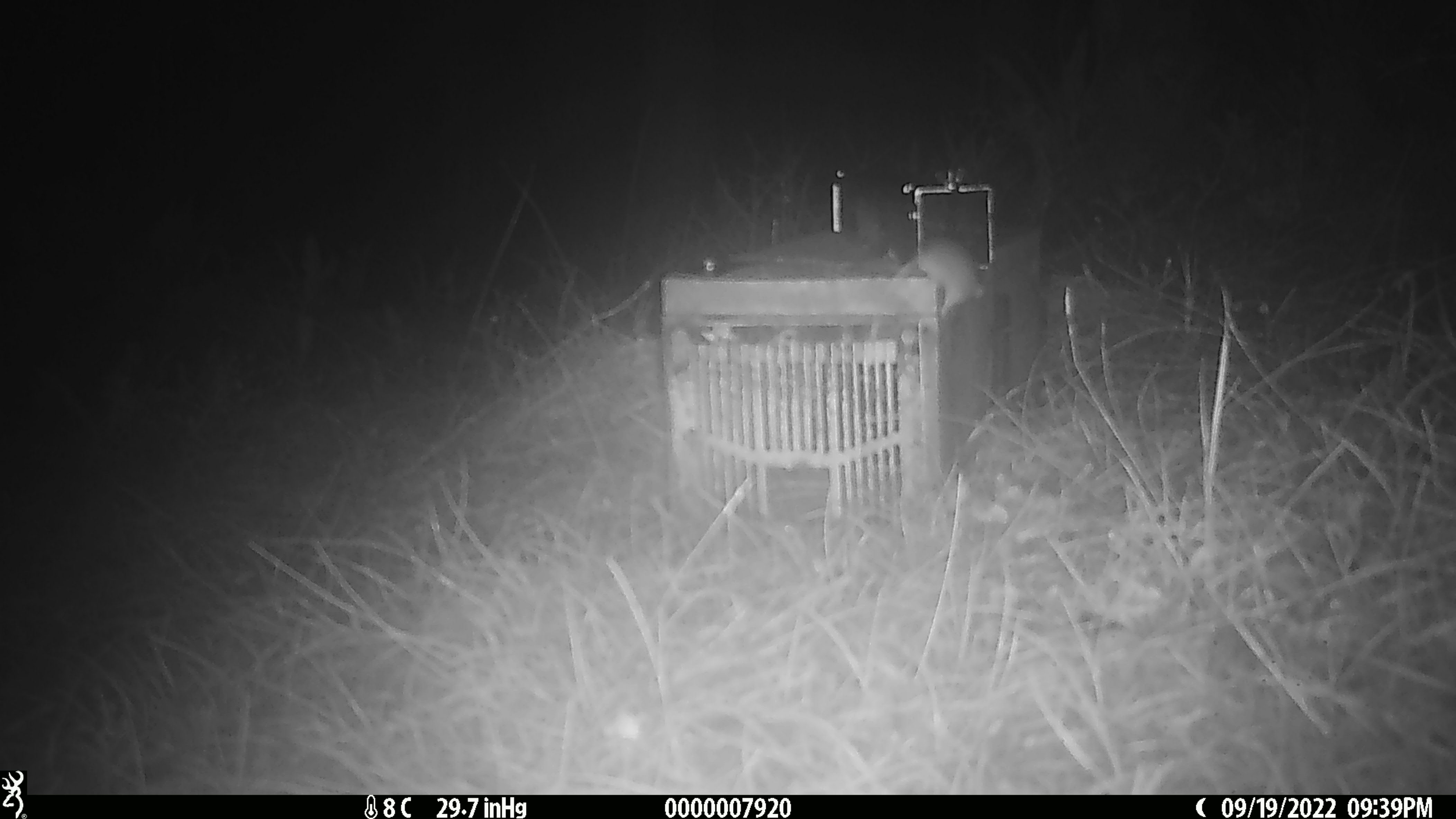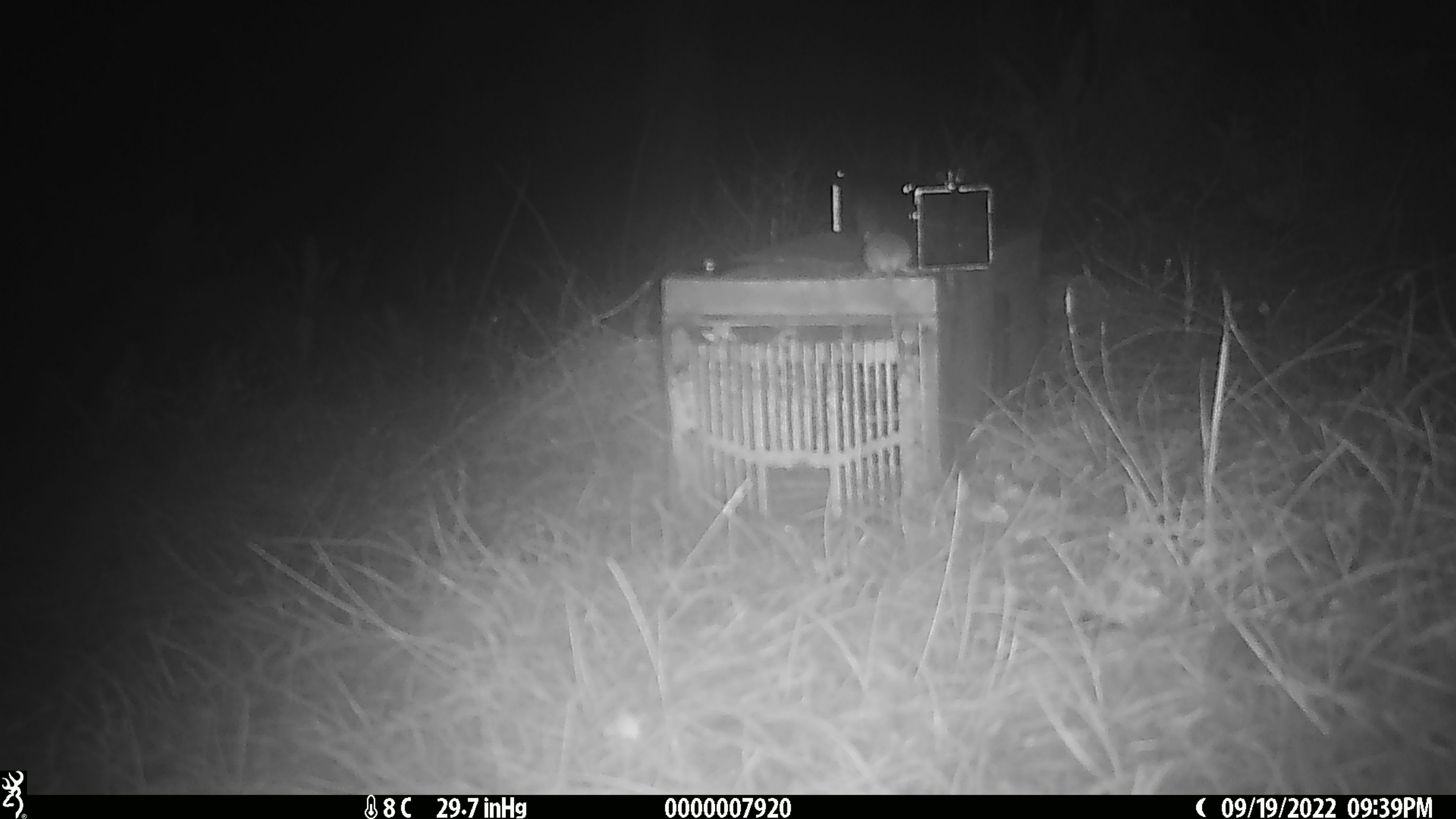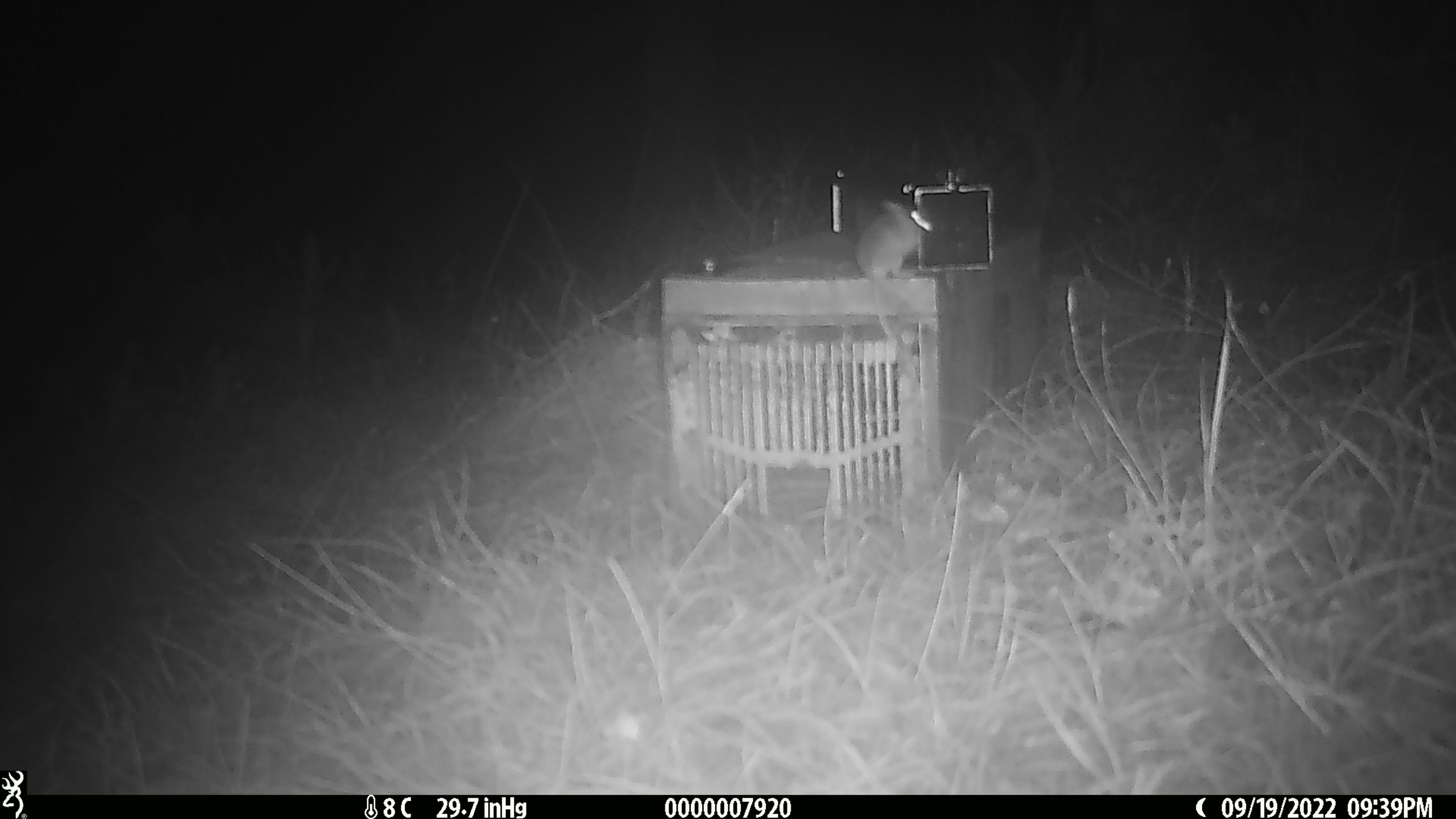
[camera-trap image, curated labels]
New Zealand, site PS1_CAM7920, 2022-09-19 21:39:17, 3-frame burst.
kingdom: Animalia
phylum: Chordata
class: Mammalia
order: Rodentia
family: Muridae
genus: Mus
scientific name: Mus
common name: mouse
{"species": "mouse (Mus)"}